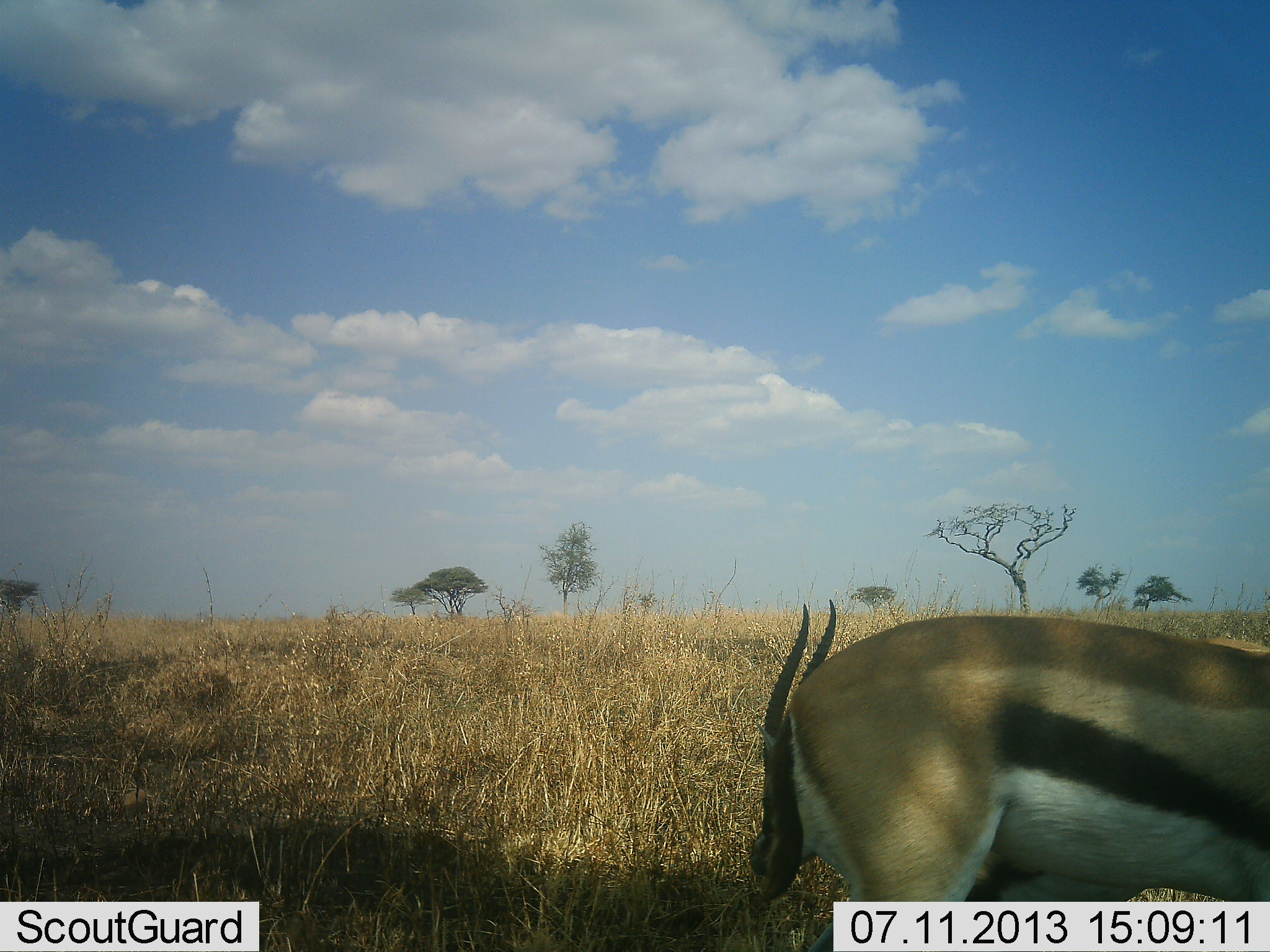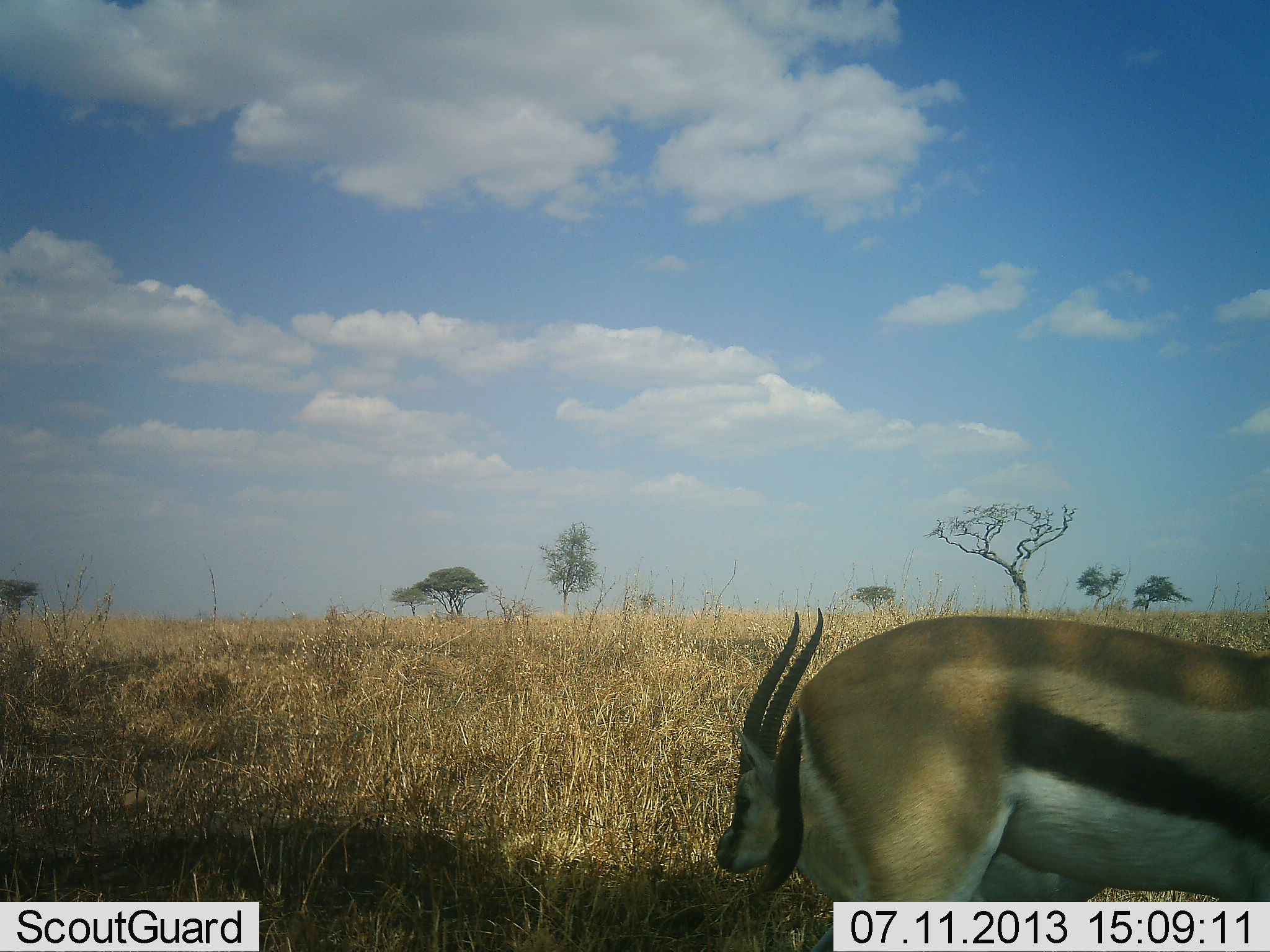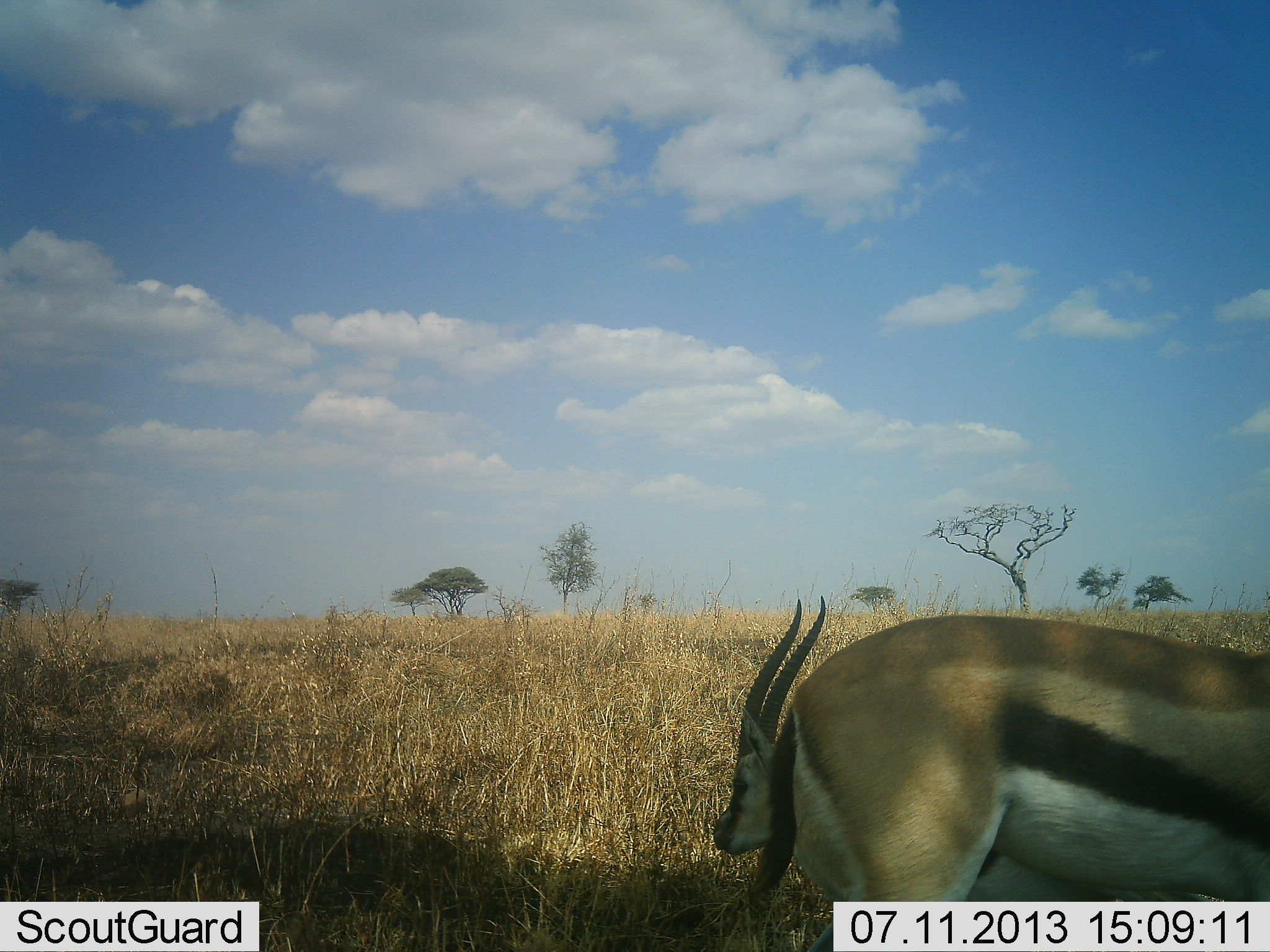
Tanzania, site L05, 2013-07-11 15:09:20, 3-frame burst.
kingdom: Animalia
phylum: Chordata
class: Mammalia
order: Artiodactyla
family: Bovidae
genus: Eudorcas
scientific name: Eudorcas thomsonii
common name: thomson's gazelle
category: gazellethomsons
Gazellethomsons (thomson's gazelle) (Eudorcas thomsonii), count 2. Behavior (volunteer vote fractions): standing 90%, resting 20%, moving 0%, interacting 0%. Young present (vote fraction): 20%. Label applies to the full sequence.